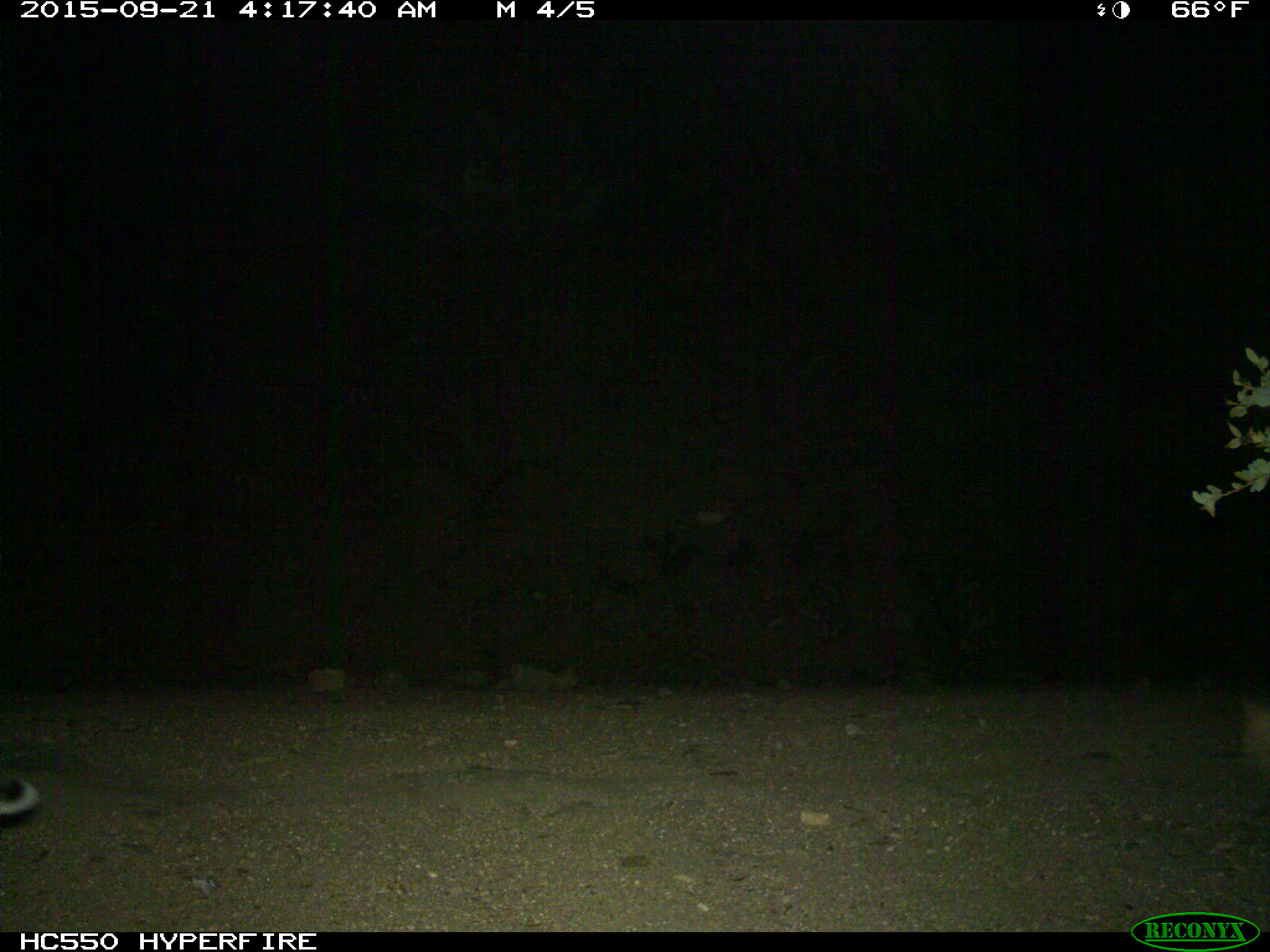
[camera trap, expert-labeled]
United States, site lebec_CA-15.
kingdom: Animalia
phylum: Chordata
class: Mammalia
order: Carnivora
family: Felidae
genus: Lynx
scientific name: Lynx rufus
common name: bobcat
Lynx rufus (bobcat).